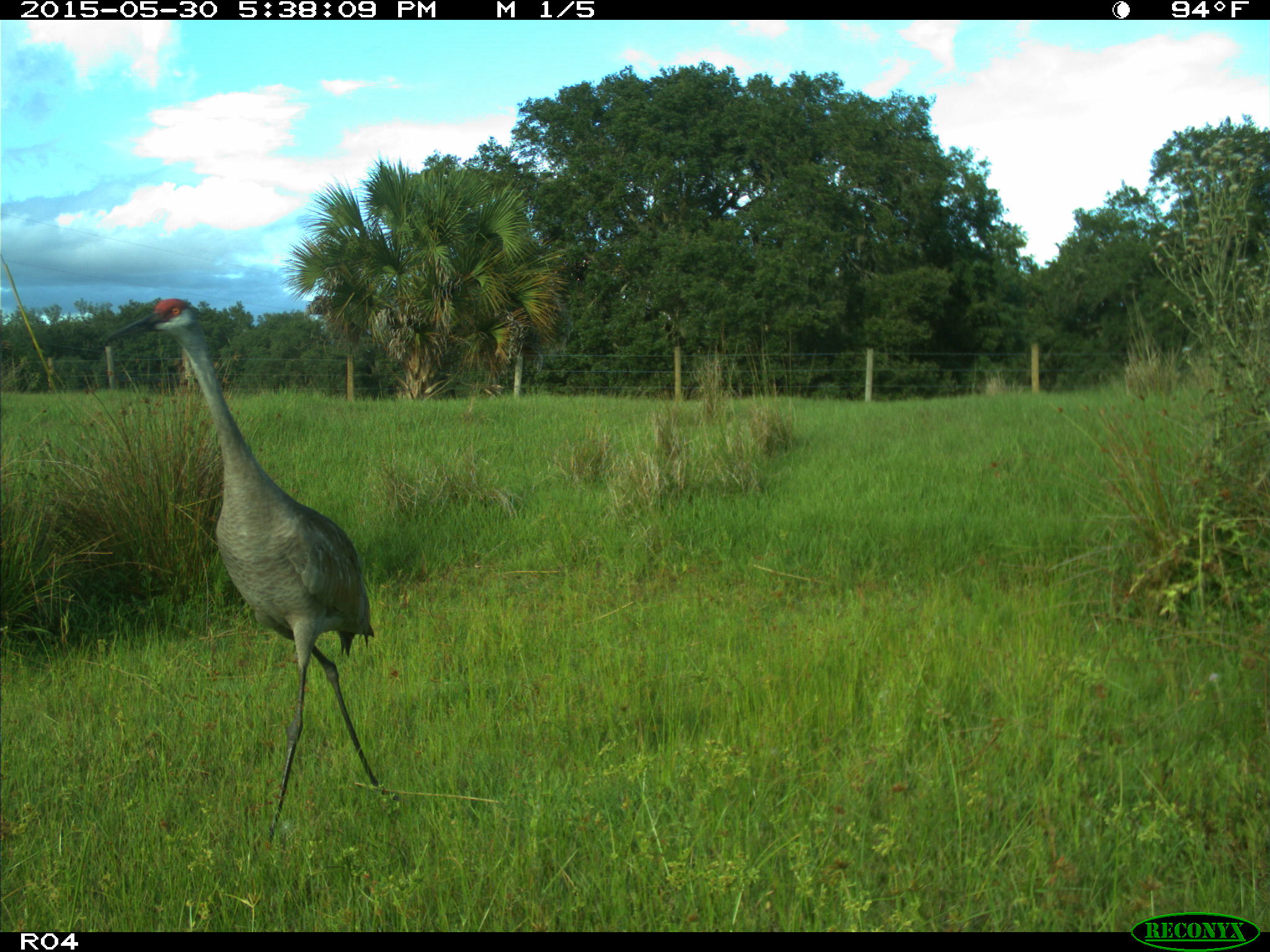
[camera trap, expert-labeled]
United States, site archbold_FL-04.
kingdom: Animalia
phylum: Chordata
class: Aves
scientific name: Aves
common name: birds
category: unidentified bird